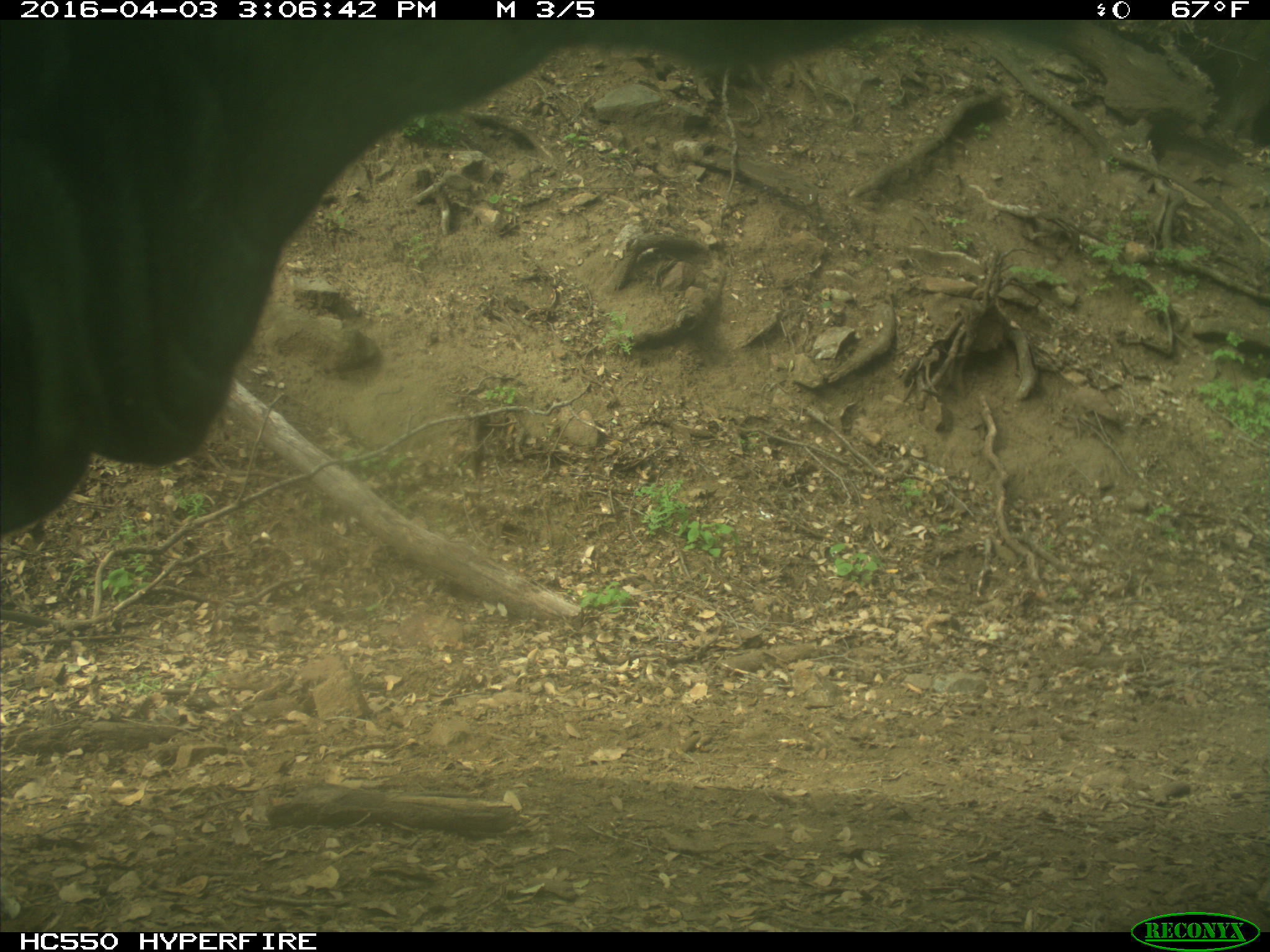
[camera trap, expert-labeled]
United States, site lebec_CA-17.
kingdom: Animalia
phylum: Chordata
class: Mammalia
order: Artiodactyla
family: Bovidae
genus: Bos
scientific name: Bos taurus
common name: domestic cow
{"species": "Bos taurus (domestic cow)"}